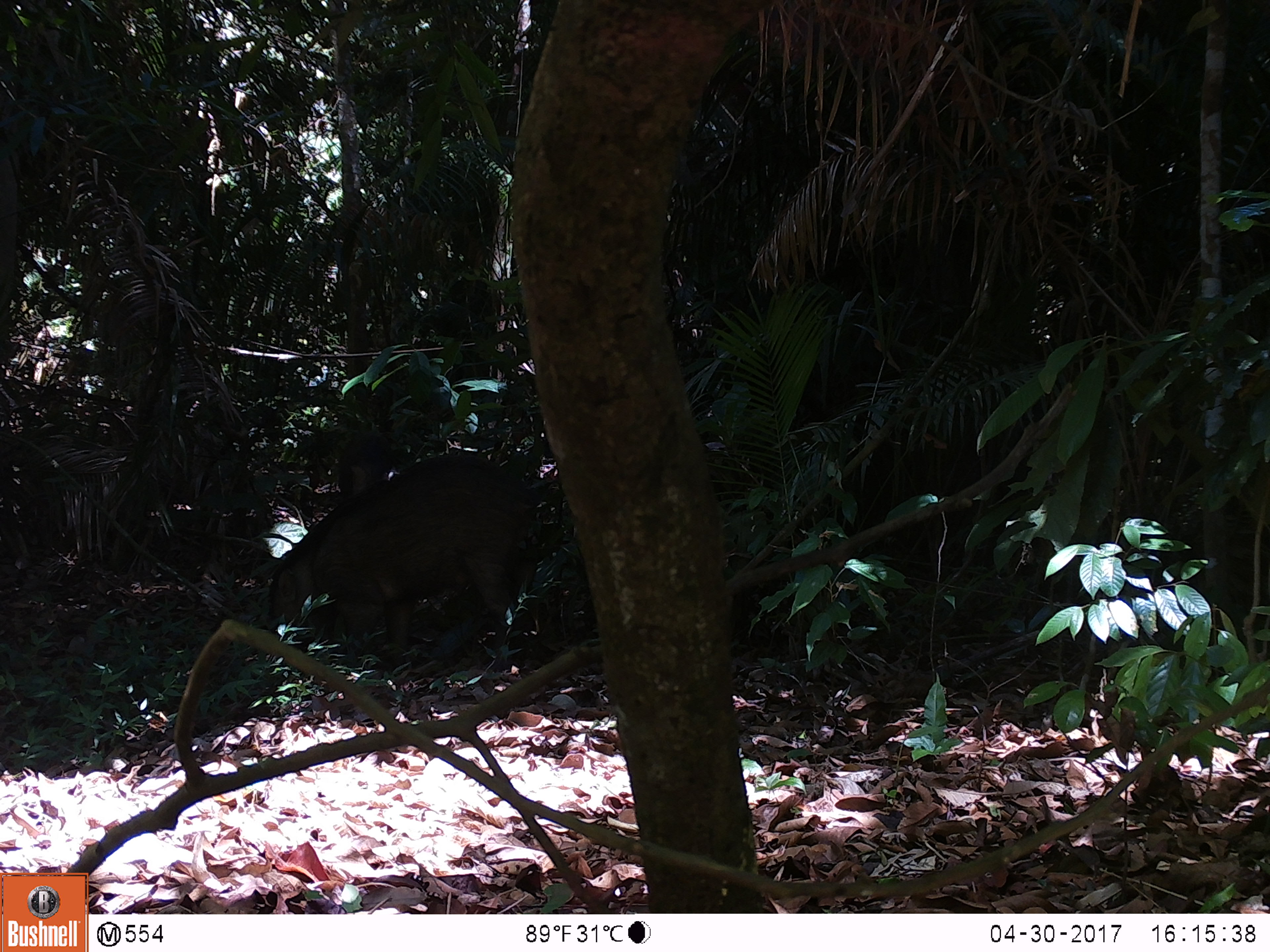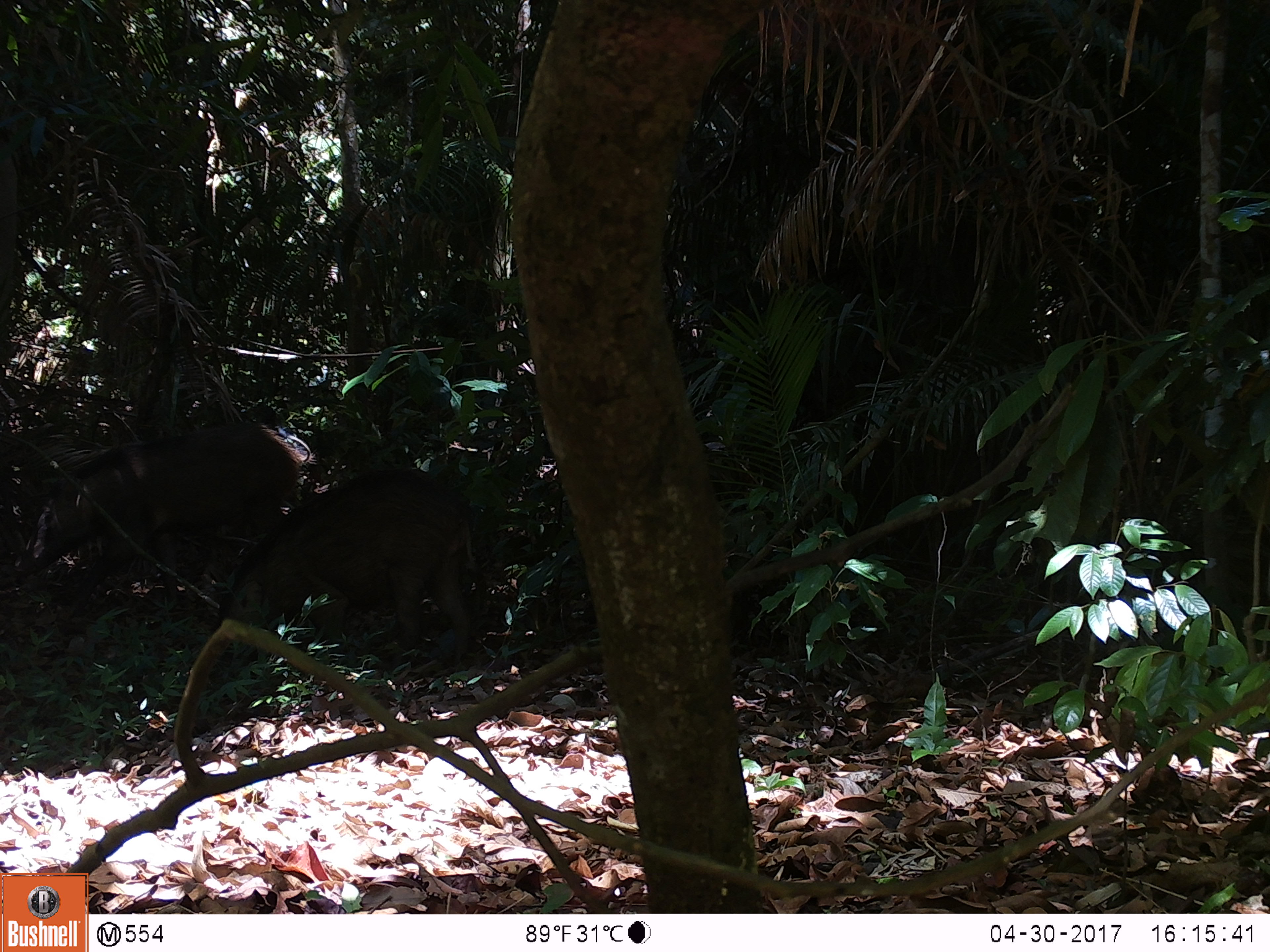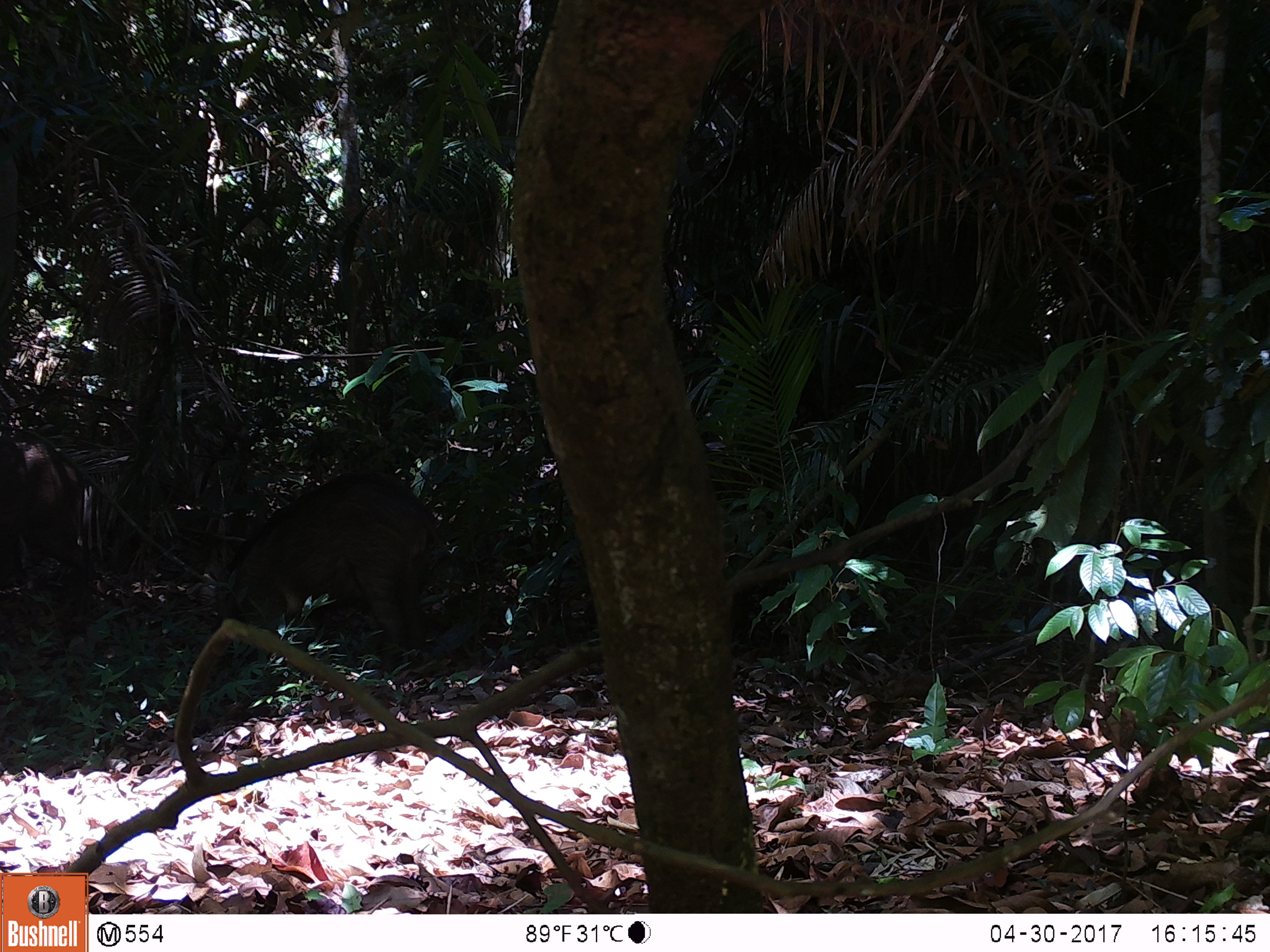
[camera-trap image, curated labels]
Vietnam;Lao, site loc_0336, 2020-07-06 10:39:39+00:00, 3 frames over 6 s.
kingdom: Animalia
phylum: Chordata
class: Mammalia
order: Artiodactyla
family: Suidae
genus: Sus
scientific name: Sus scrofa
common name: eurasian wild pig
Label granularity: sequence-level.